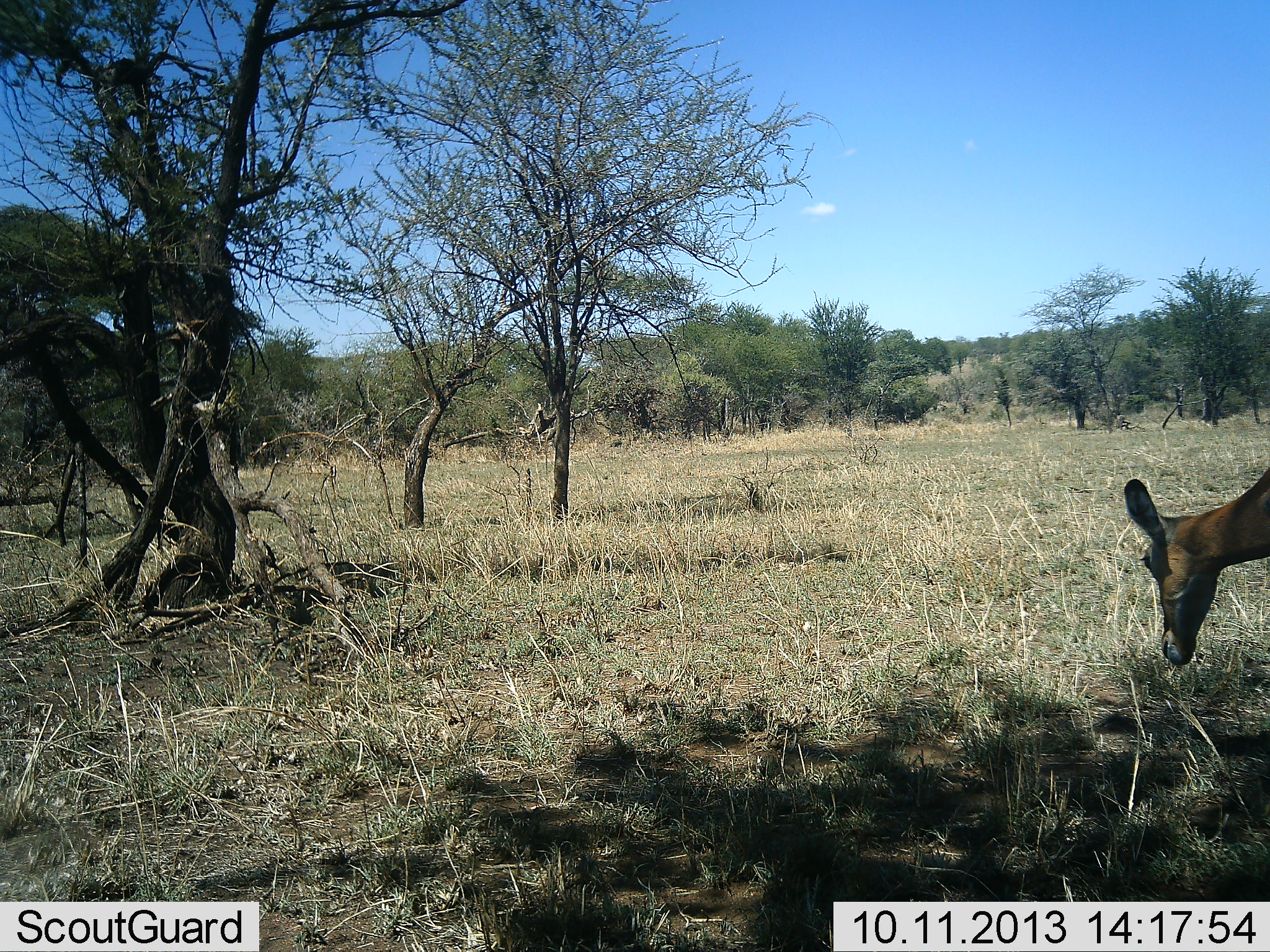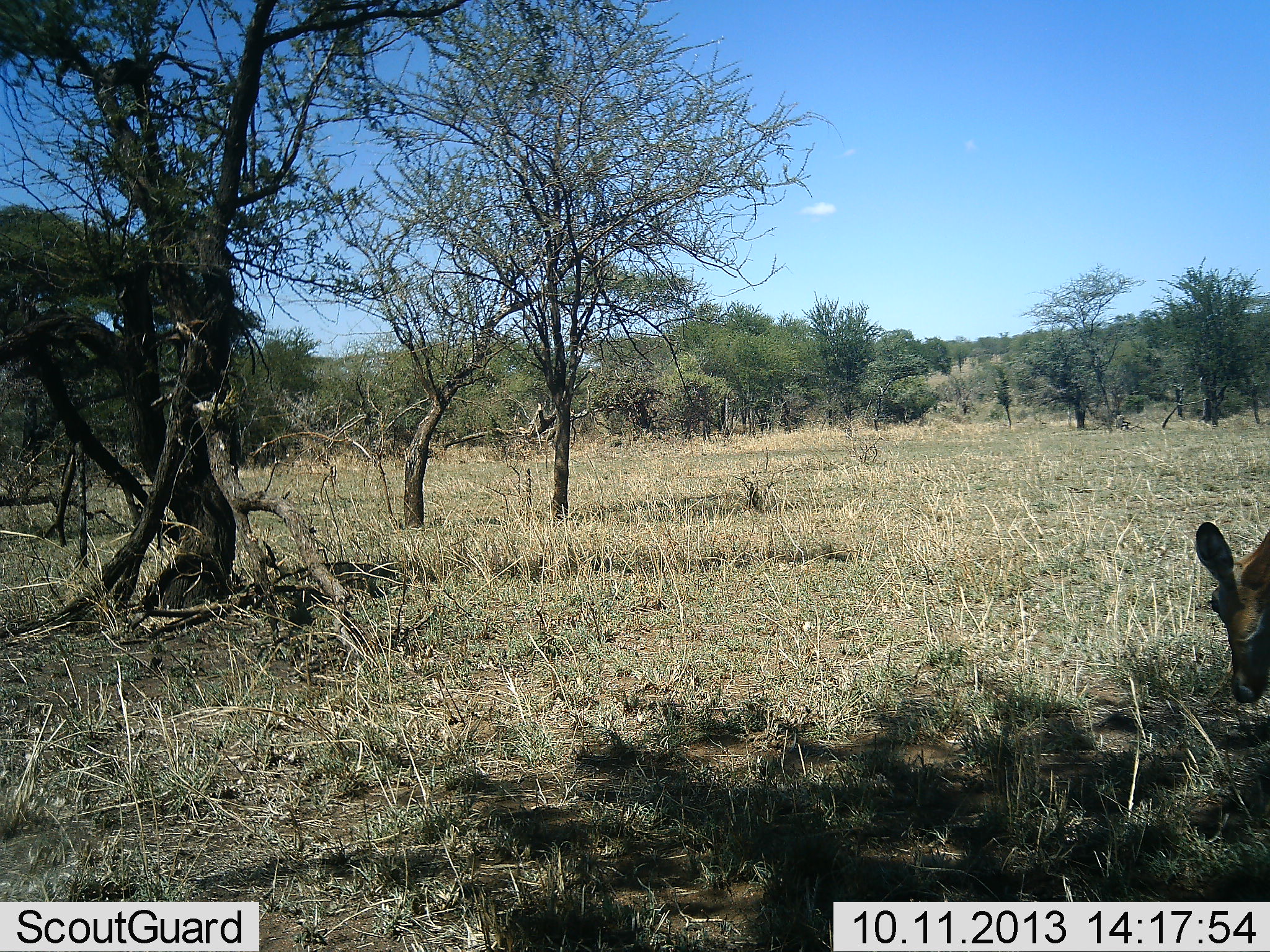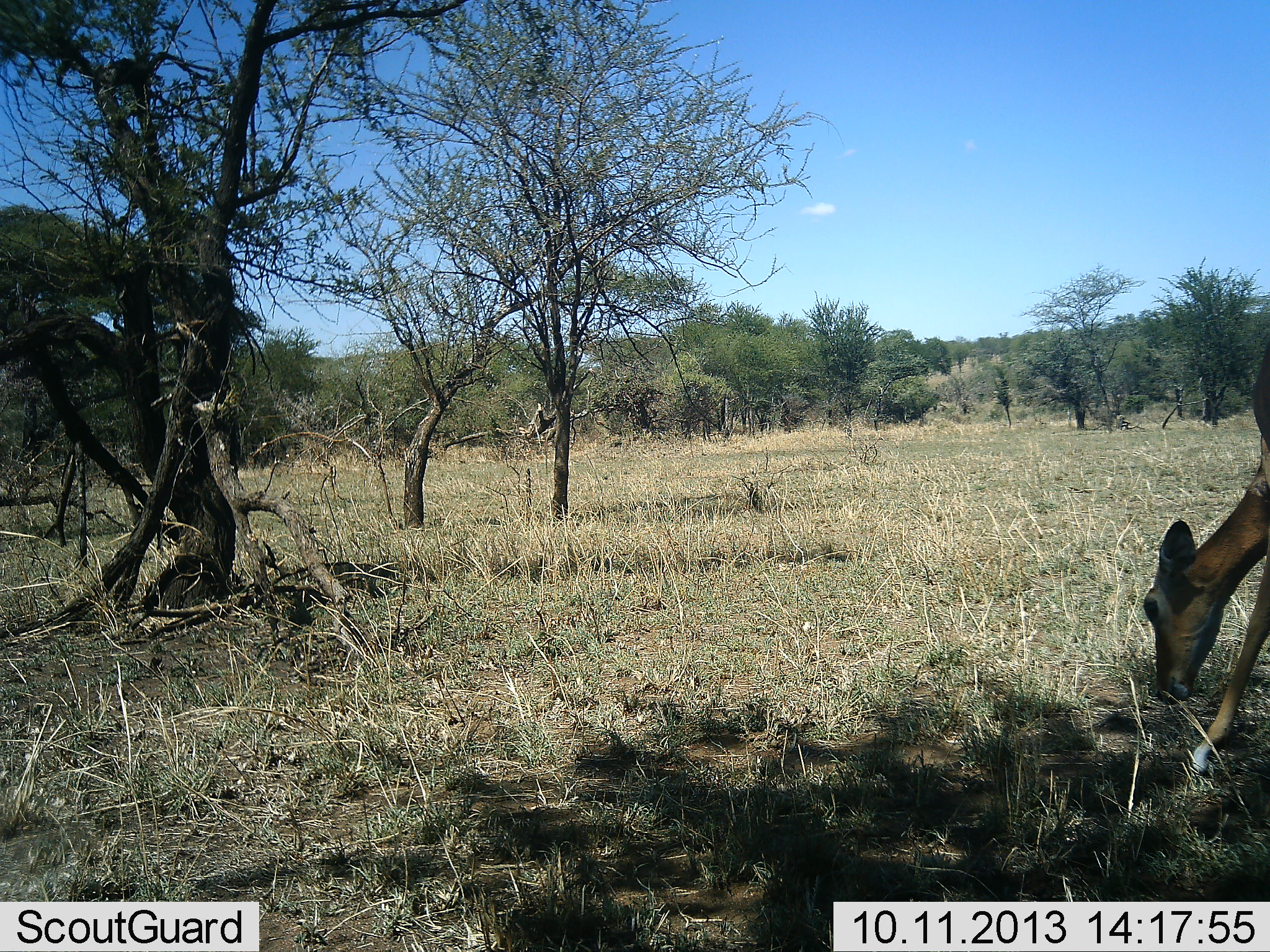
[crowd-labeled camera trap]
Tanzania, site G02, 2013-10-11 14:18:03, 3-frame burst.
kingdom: Animalia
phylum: Chordata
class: Mammalia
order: Artiodactyla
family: Bovidae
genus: Aepyceros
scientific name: Aepyceros melampus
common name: impala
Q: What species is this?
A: Impala (Aepyceros melampus).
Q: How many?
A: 1.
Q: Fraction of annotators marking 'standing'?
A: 23%.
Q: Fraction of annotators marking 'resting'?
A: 0%.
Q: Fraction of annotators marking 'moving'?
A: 36%.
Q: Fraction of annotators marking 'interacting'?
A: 0%.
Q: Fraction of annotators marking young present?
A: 0%.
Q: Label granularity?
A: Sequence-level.